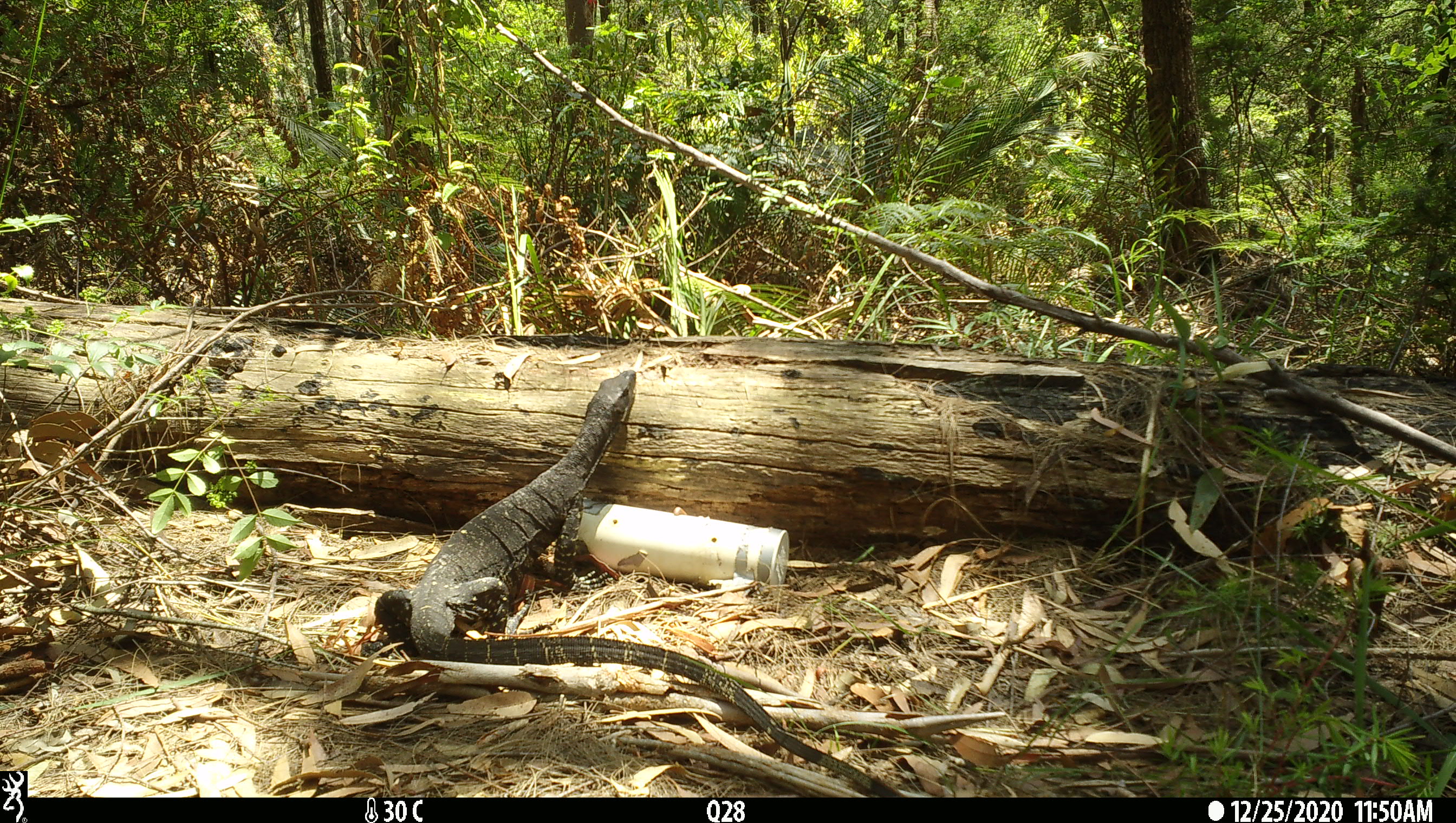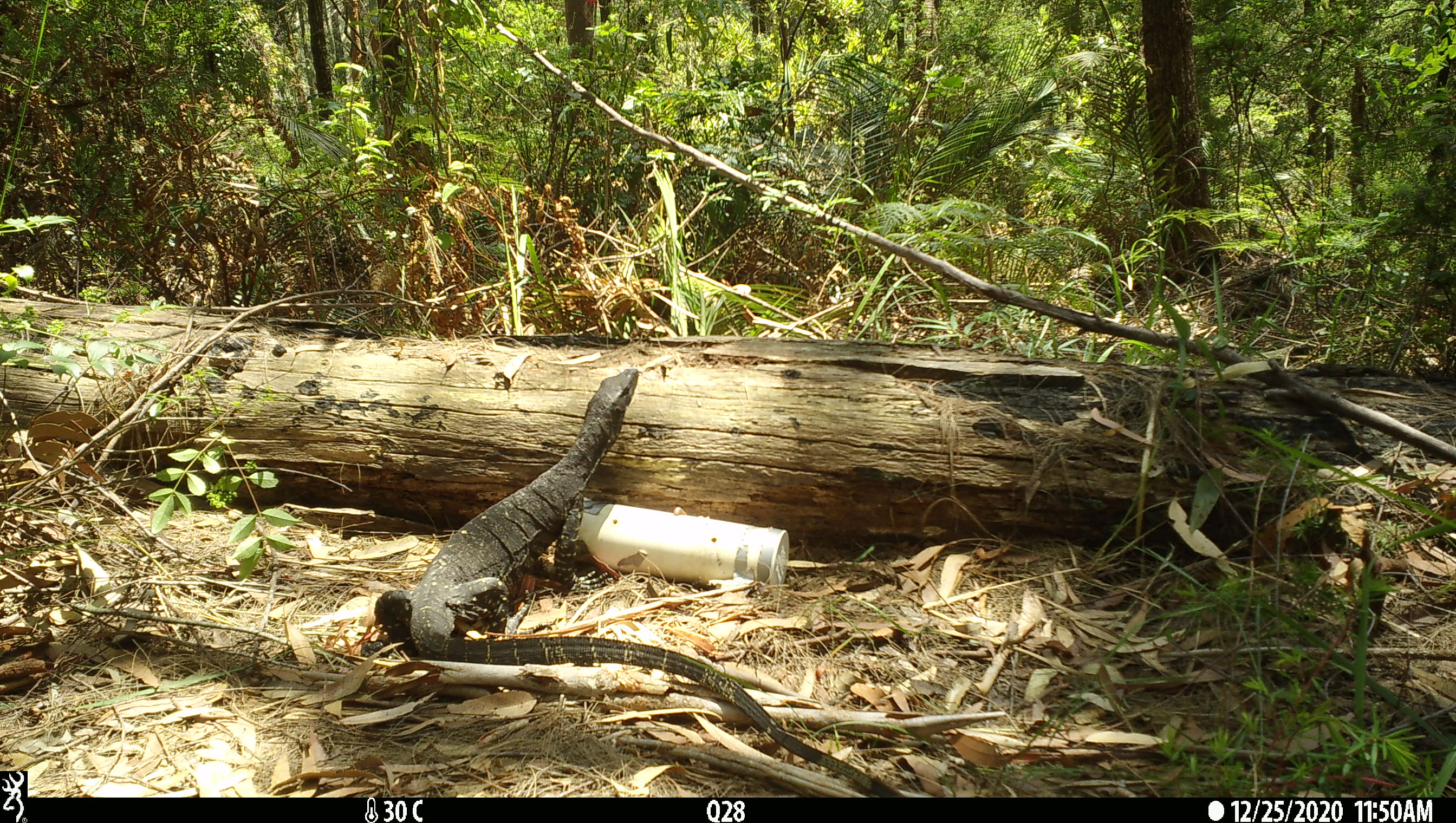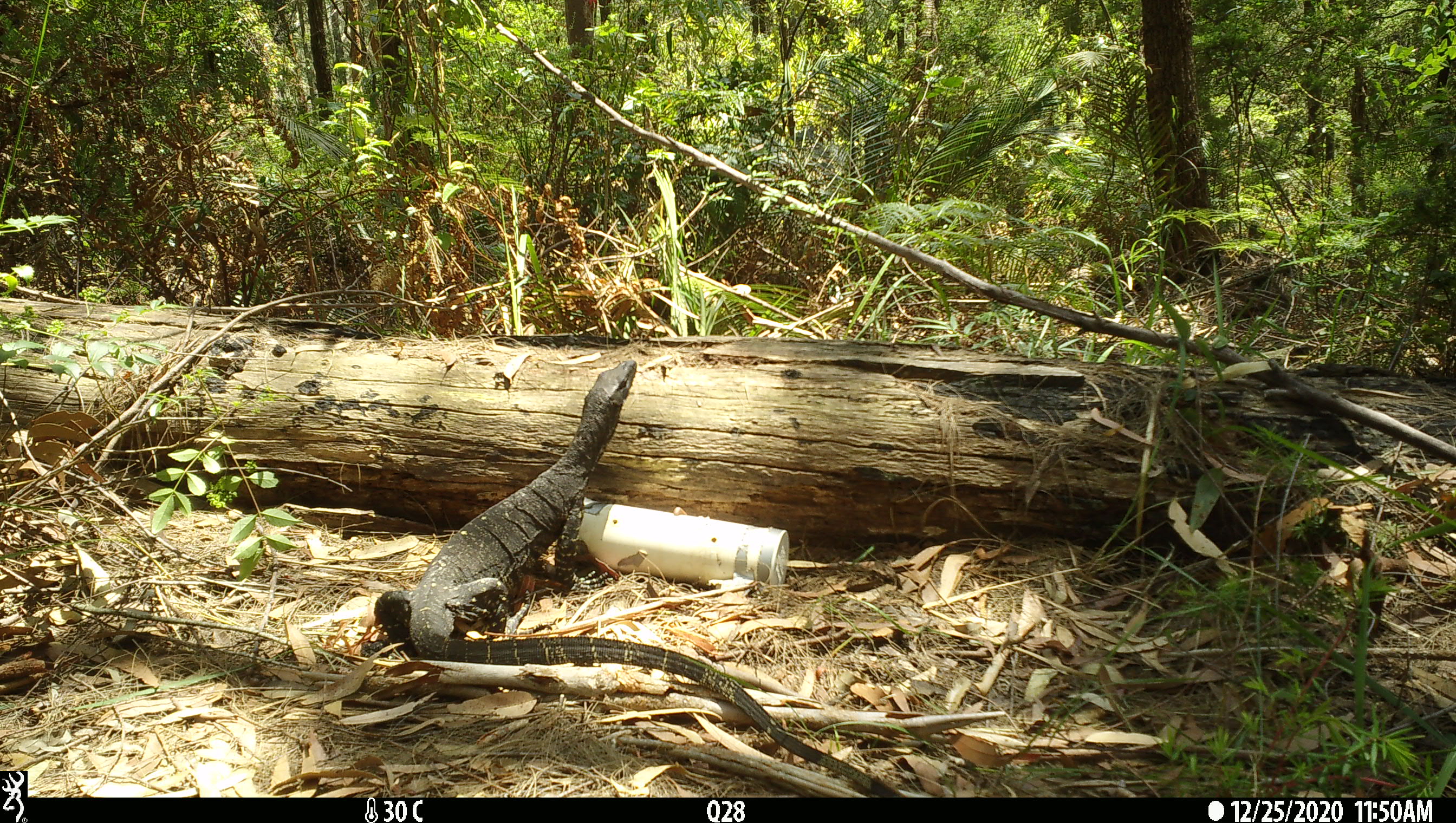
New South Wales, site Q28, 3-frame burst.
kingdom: Animalia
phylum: Chordata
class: Reptilia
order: Squamata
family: Varanidae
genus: Varanus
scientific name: Varanus varius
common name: lace monitor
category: goanna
Goanna (lace monitor) (Varanus varius).